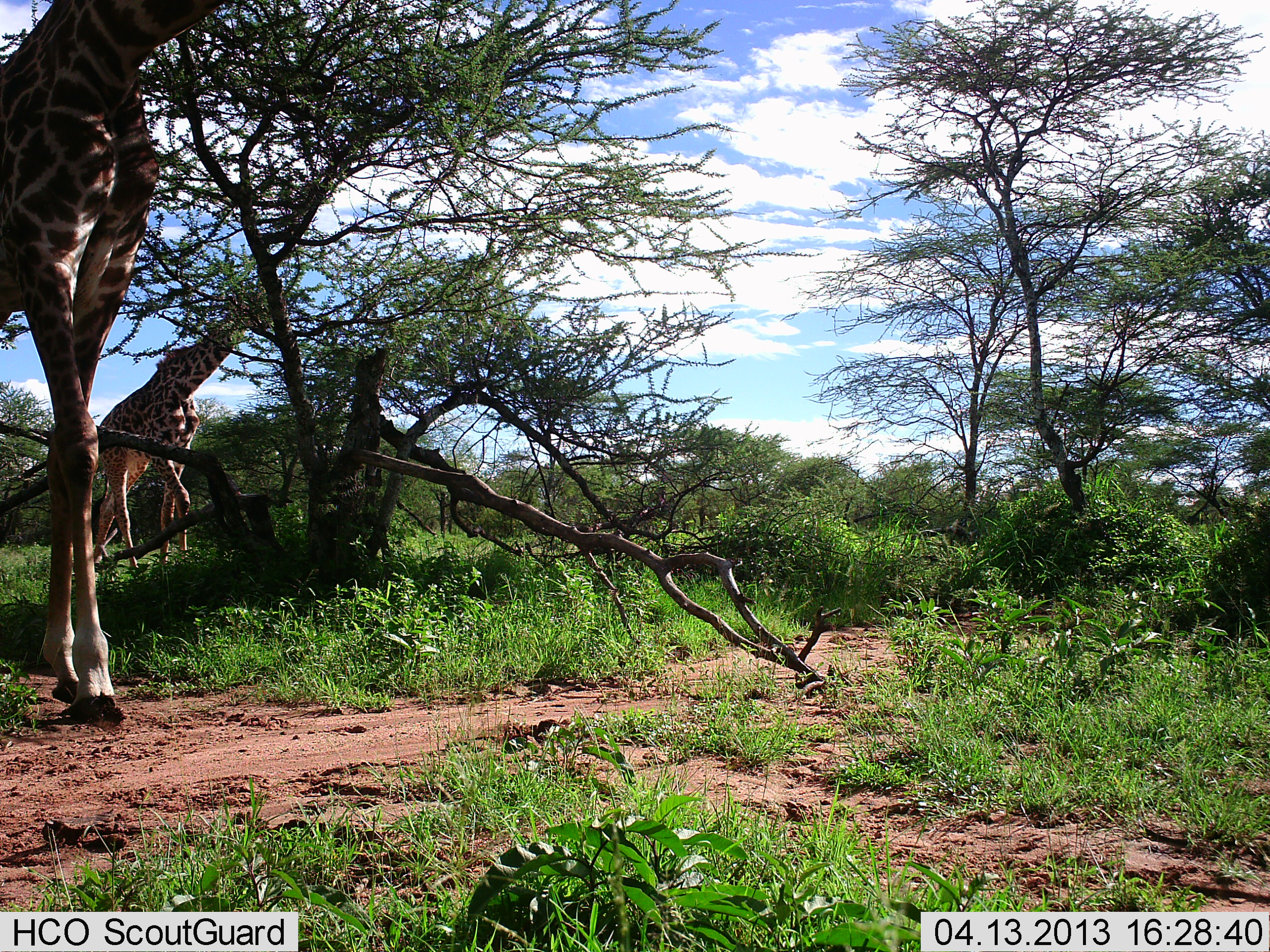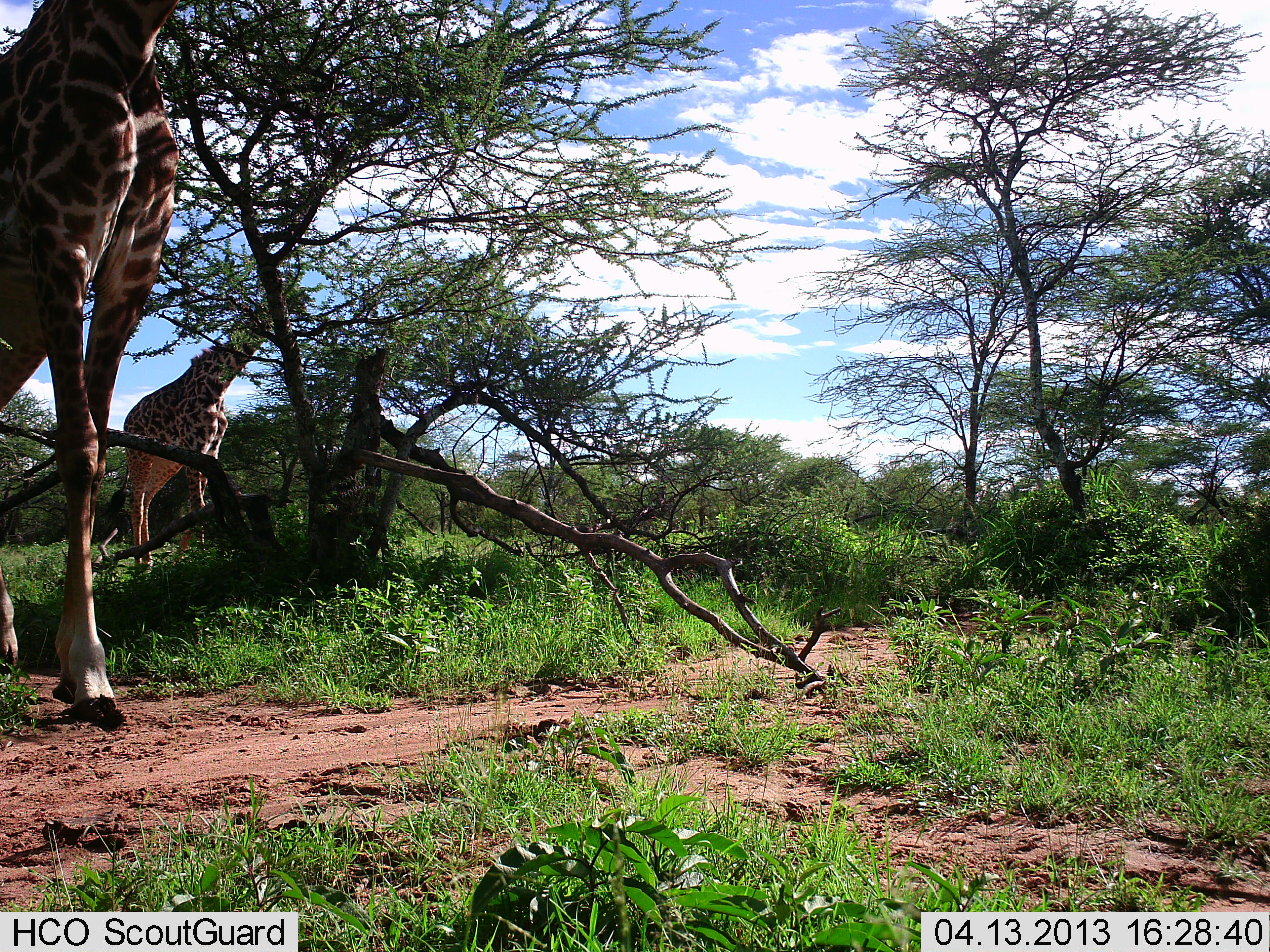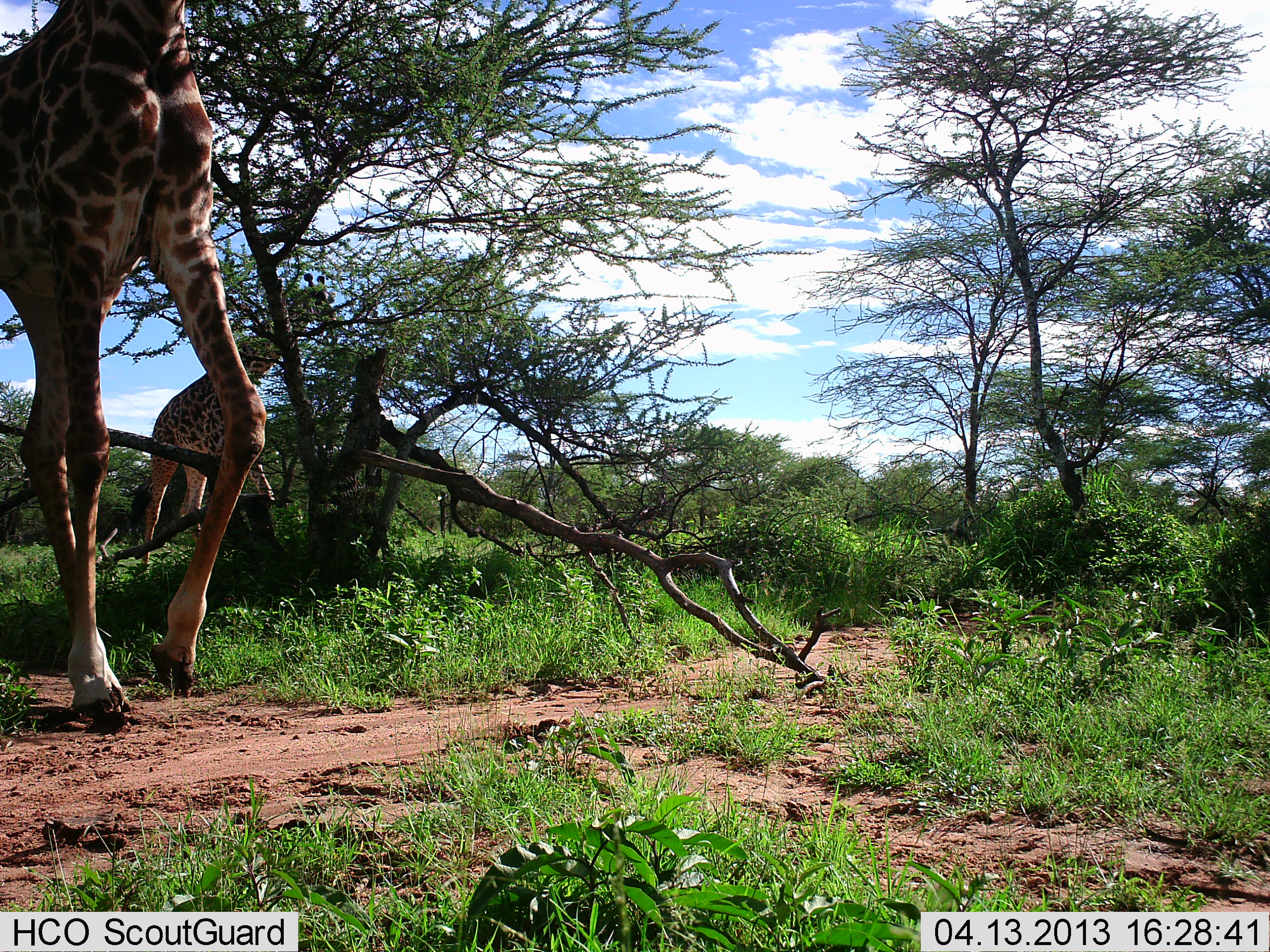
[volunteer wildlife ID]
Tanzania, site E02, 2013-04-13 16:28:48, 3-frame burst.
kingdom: Animalia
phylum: Chordata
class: Mammalia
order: Artiodactyla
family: Giraffidae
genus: Giraffa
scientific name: Giraffa camelopardalis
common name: giraffe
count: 2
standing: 13%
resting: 0%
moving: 77%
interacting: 0%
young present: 3%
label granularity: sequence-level